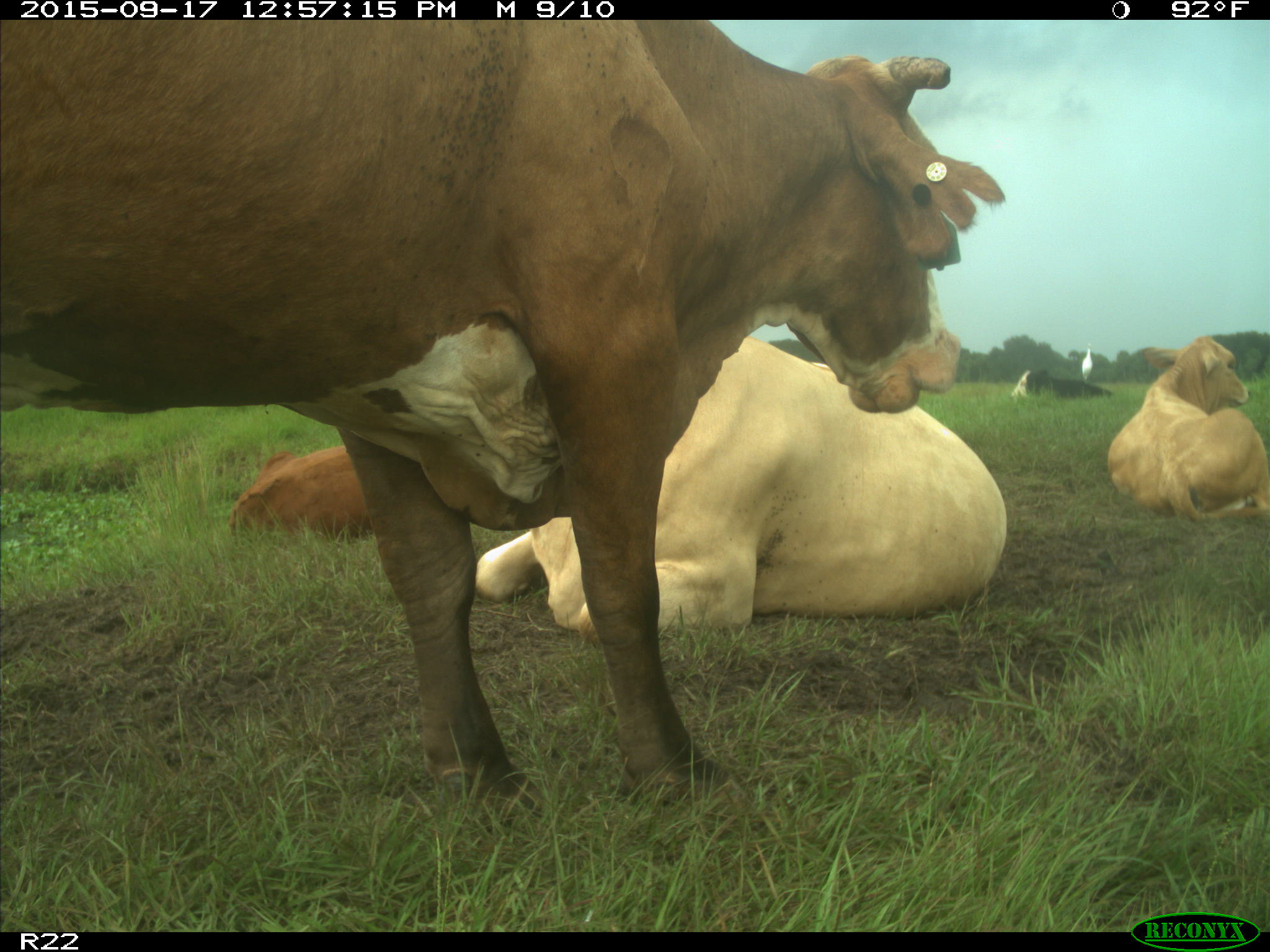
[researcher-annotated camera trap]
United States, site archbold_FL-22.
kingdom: Animalia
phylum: Chordata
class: Mammalia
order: Artiodactyla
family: Bovidae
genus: Bos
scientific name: Bos taurus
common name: domestic cow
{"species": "Bos taurus (domestic cow)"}